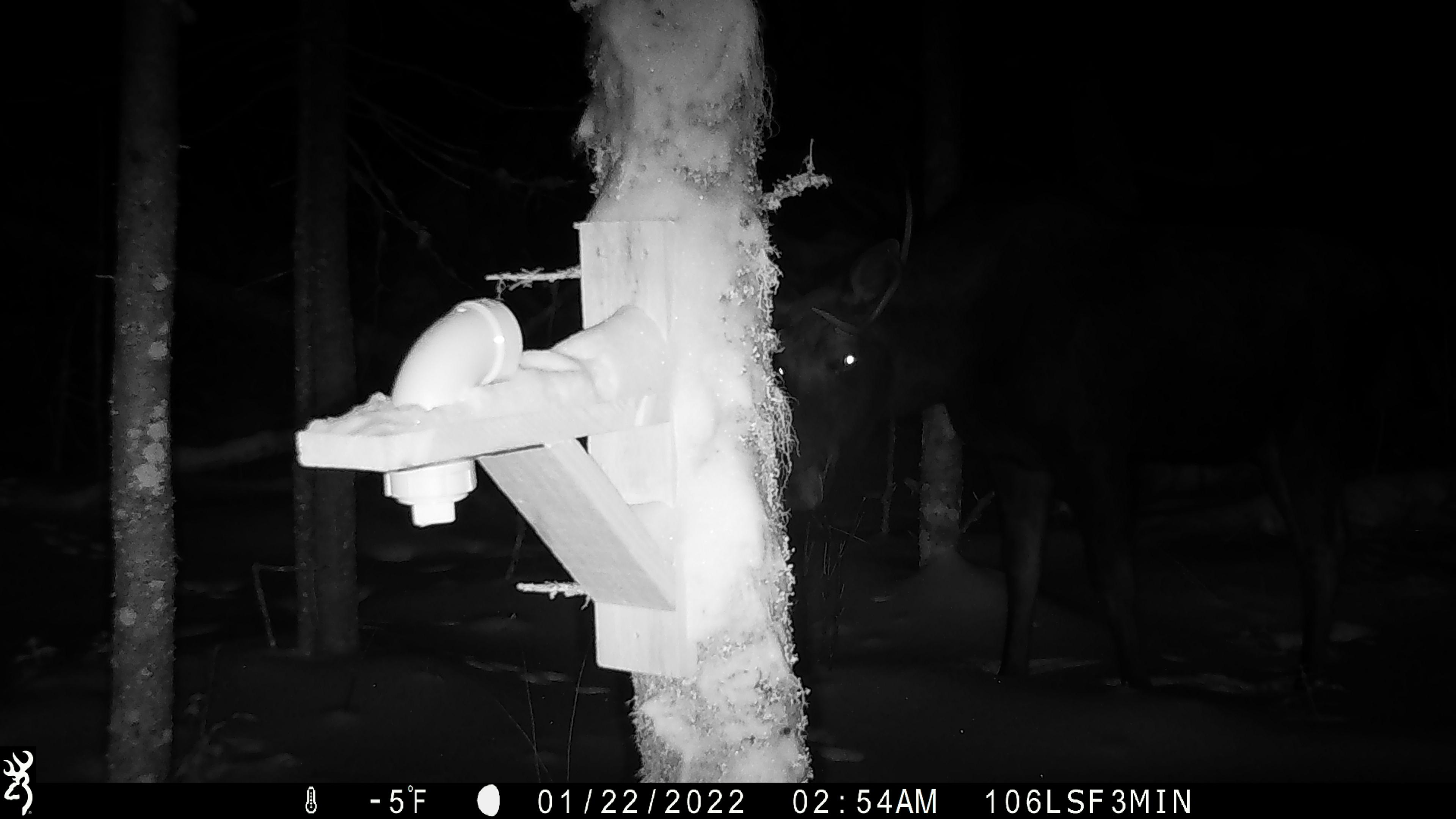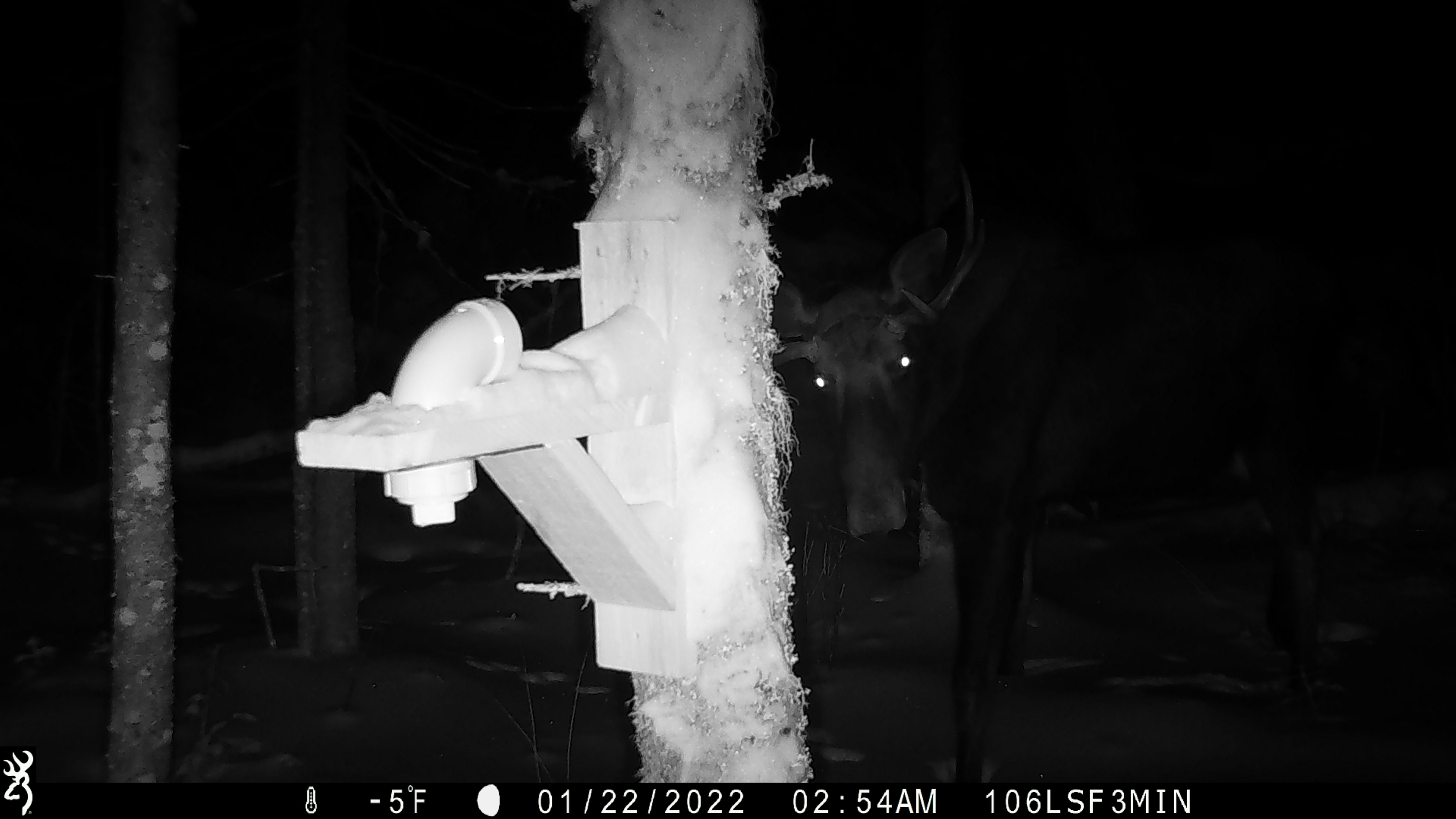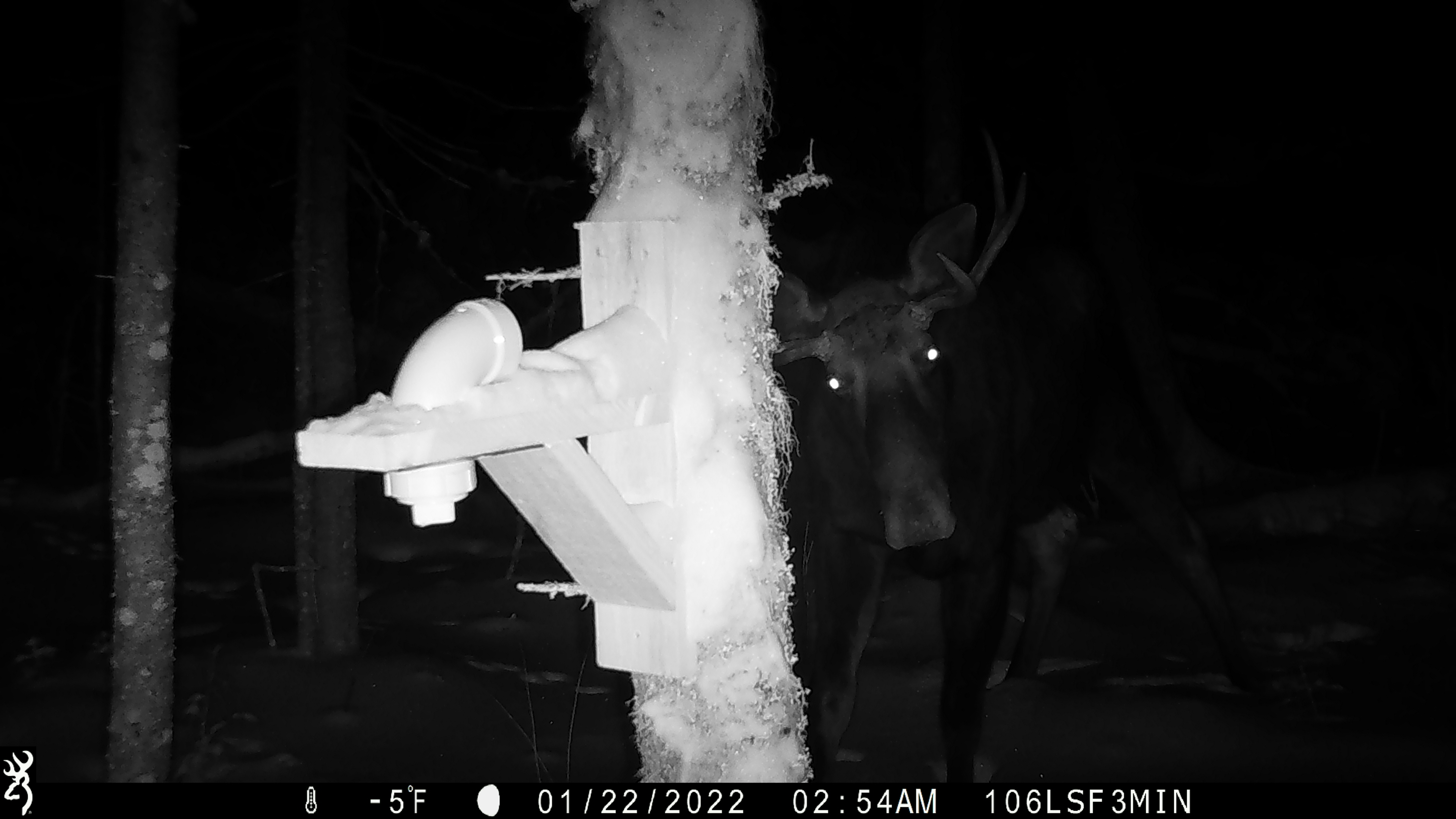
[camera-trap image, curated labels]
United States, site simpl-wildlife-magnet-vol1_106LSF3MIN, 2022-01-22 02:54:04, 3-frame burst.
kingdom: Animalia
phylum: Chordata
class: Mammalia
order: Artiodactyla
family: Cervidae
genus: Alces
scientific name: Alces alces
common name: moose